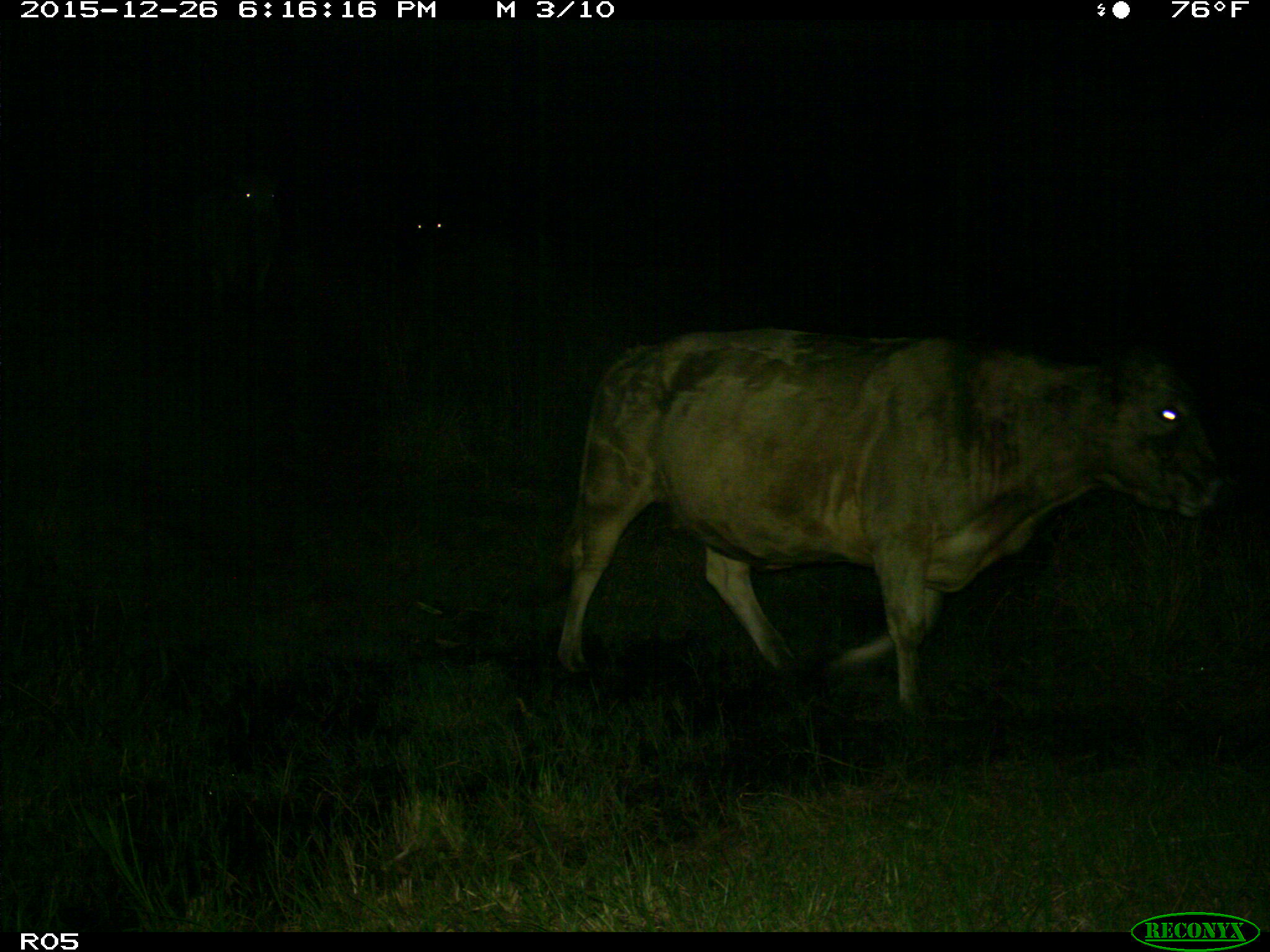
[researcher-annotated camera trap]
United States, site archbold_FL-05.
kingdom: Animalia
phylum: Chordata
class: Mammalia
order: Artiodactyla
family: Bovidae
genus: Bos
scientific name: Bos taurus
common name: domestic cow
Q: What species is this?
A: Bos taurus (domestic cow).